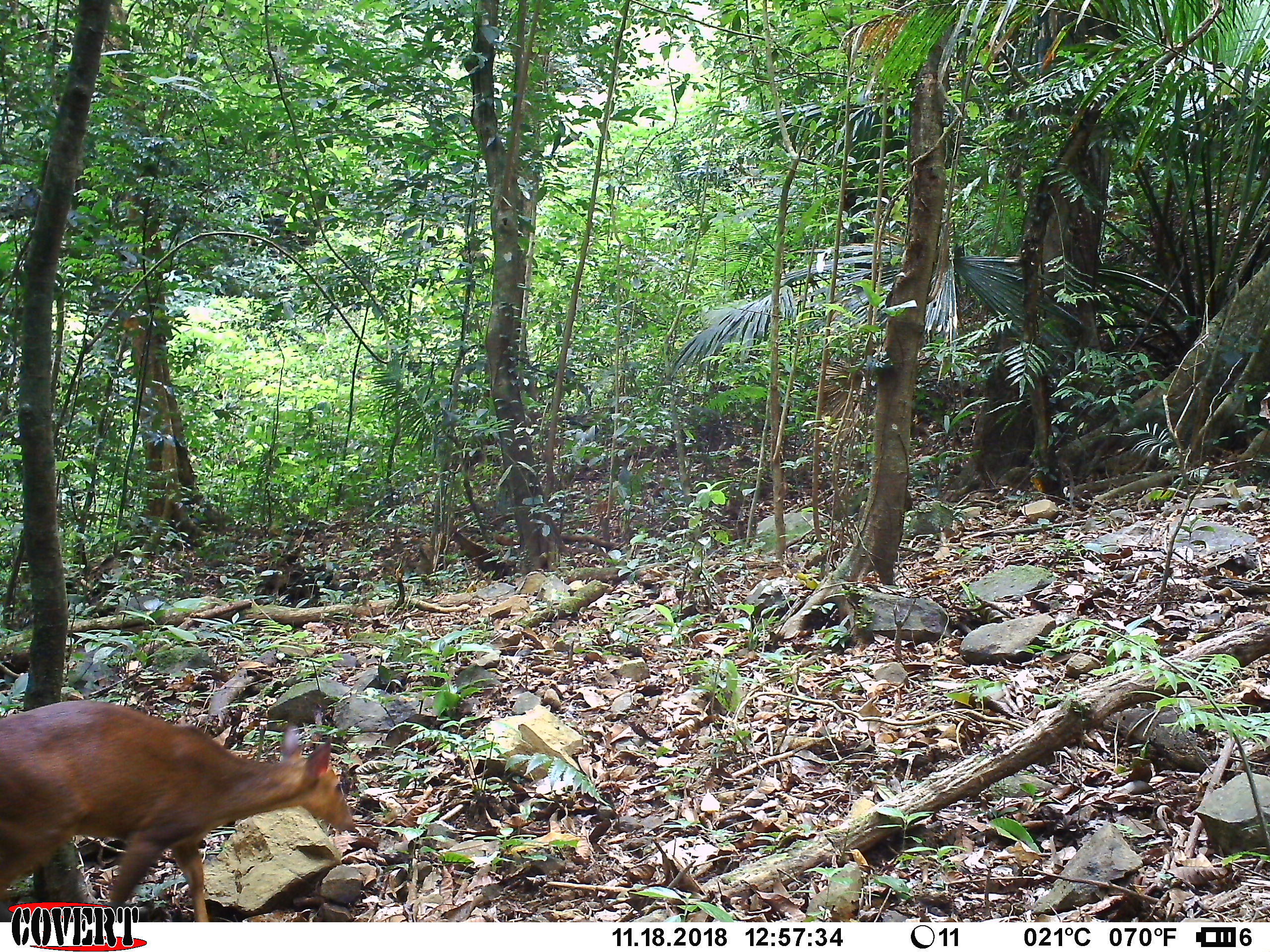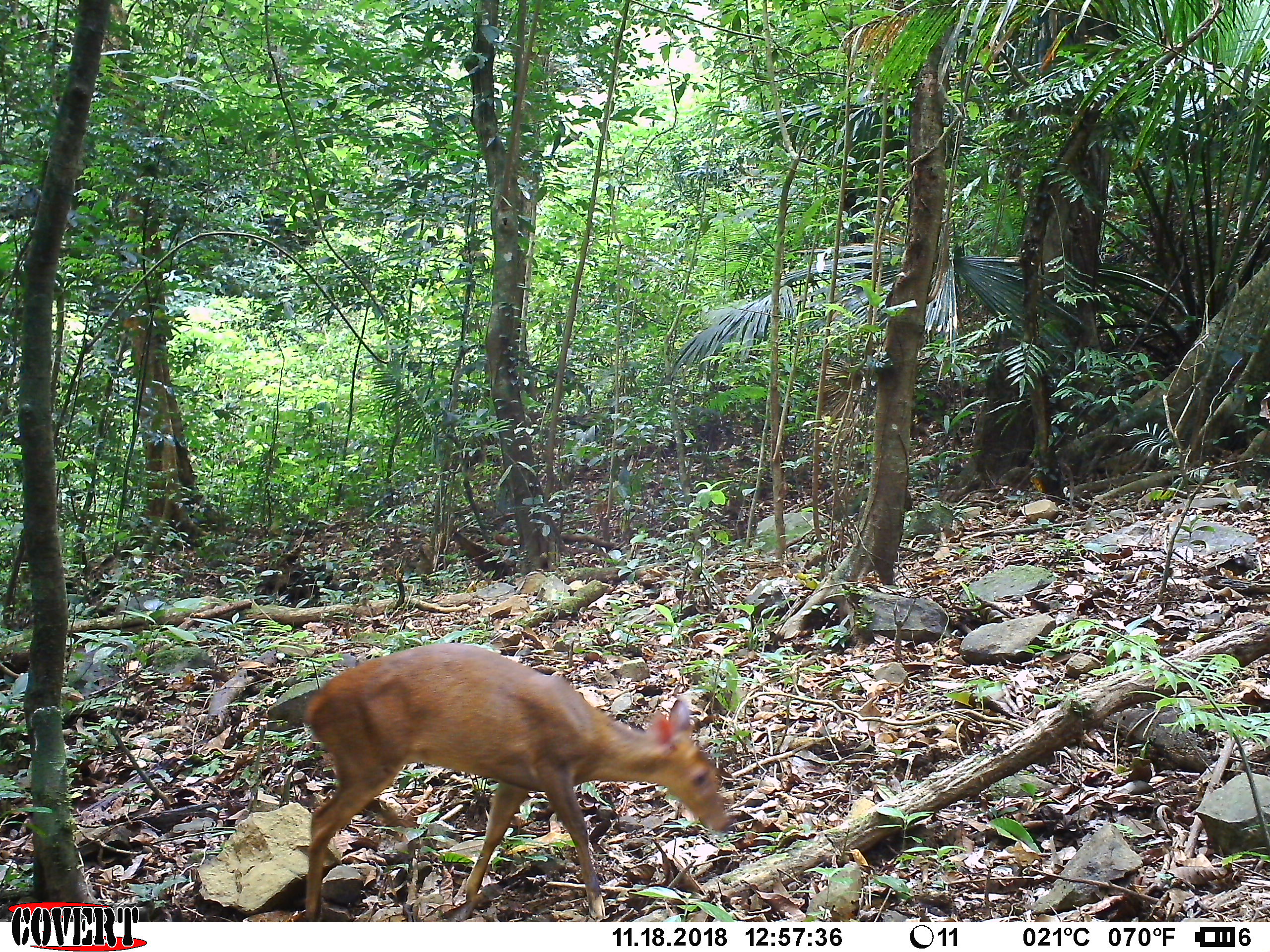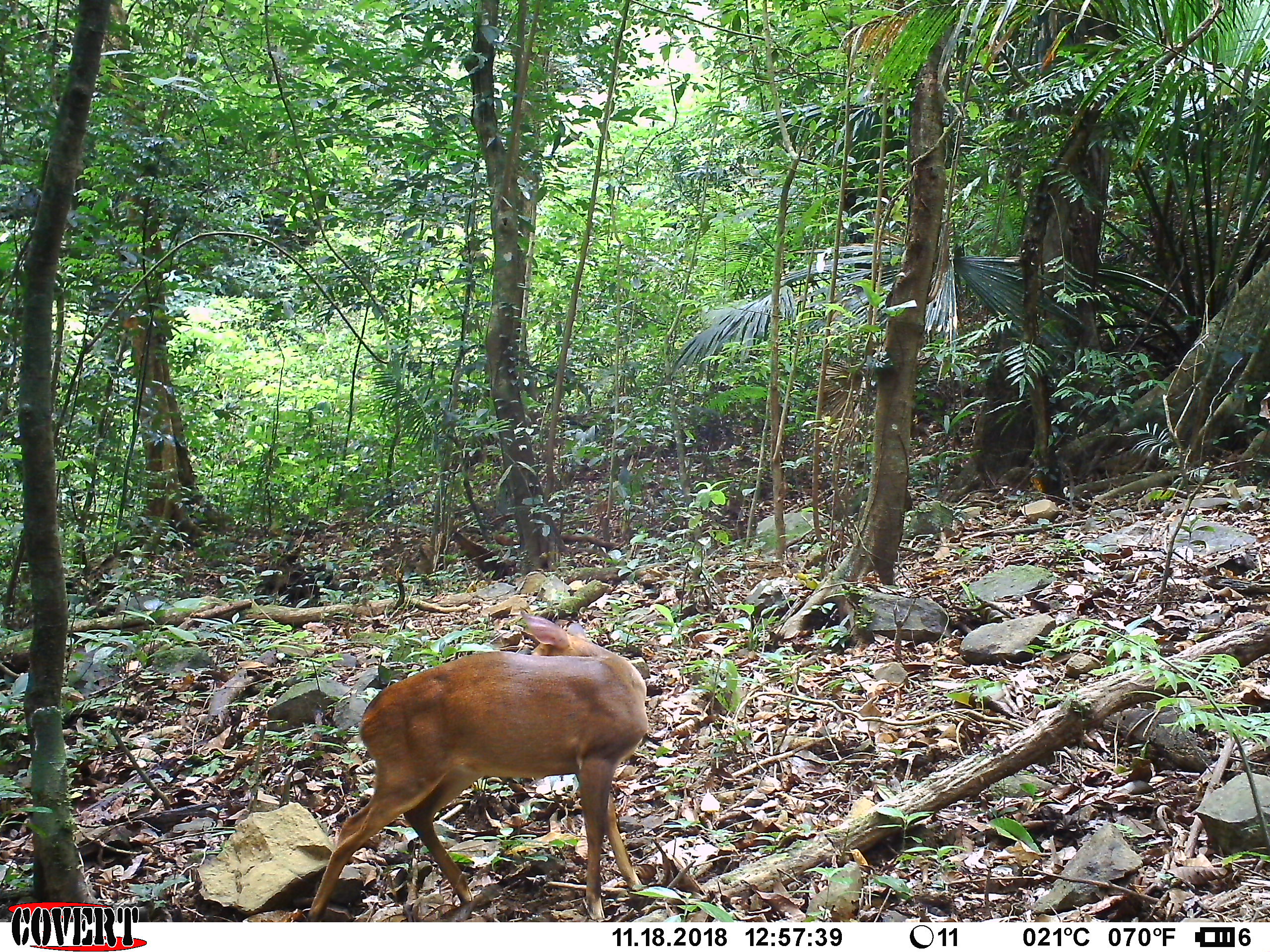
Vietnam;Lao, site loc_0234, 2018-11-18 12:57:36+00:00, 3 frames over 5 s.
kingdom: Animalia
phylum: Chordata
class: Mammalia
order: Artiodactyla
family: Cervidae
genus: Muntiacus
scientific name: Muntiacus vuquangensis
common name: large-antlered muntjac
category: large antlered muntjac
Large antlered muntjac (large-antlered muntjac) (Muntiacus vuquangensis). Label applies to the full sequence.